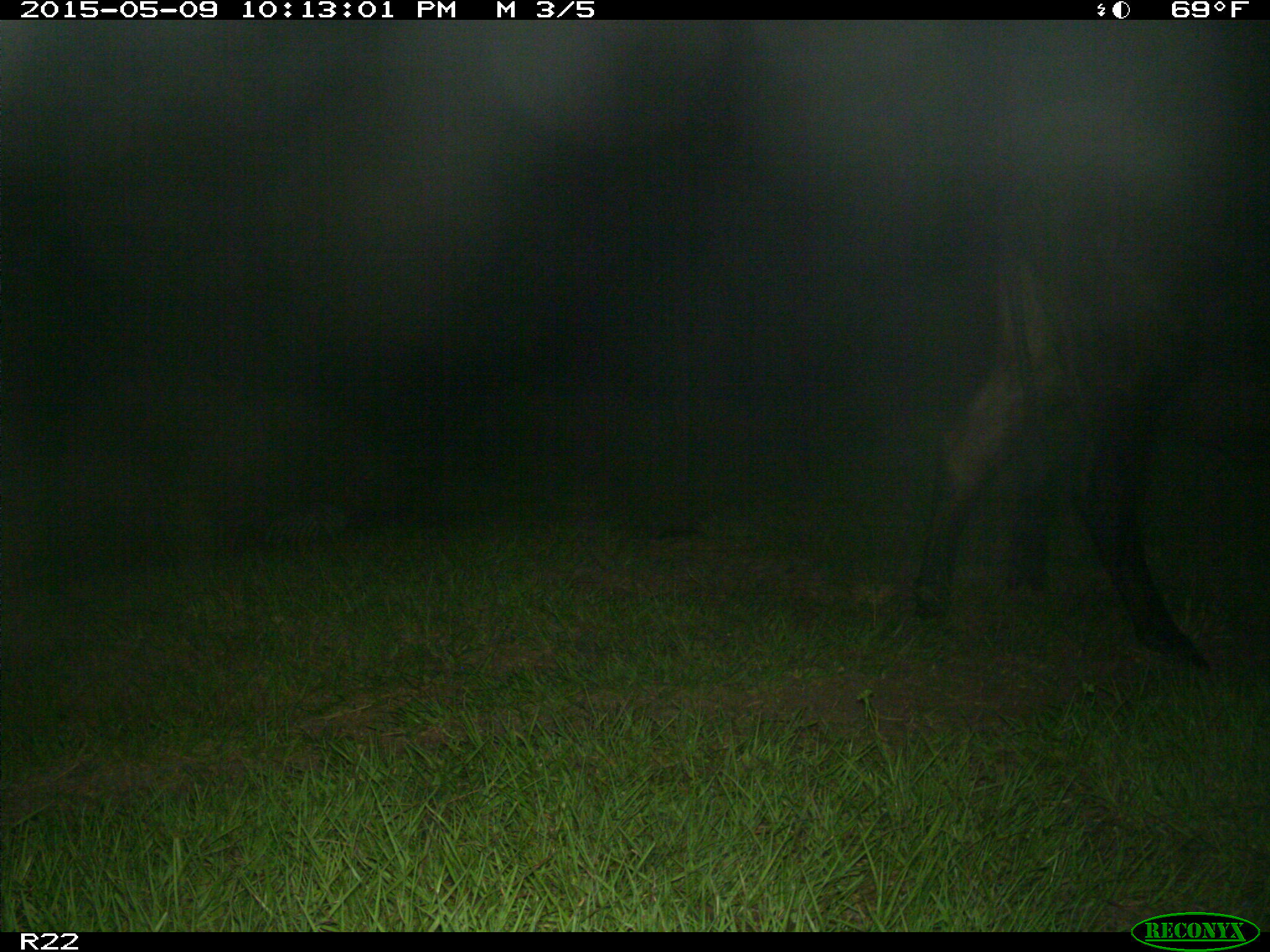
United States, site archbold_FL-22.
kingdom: Animalia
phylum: Chordata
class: Mammalia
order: Artiodactyla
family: Bovidae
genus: Bos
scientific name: Bos taurus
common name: domestic cow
Bos taurus (domestic cow).